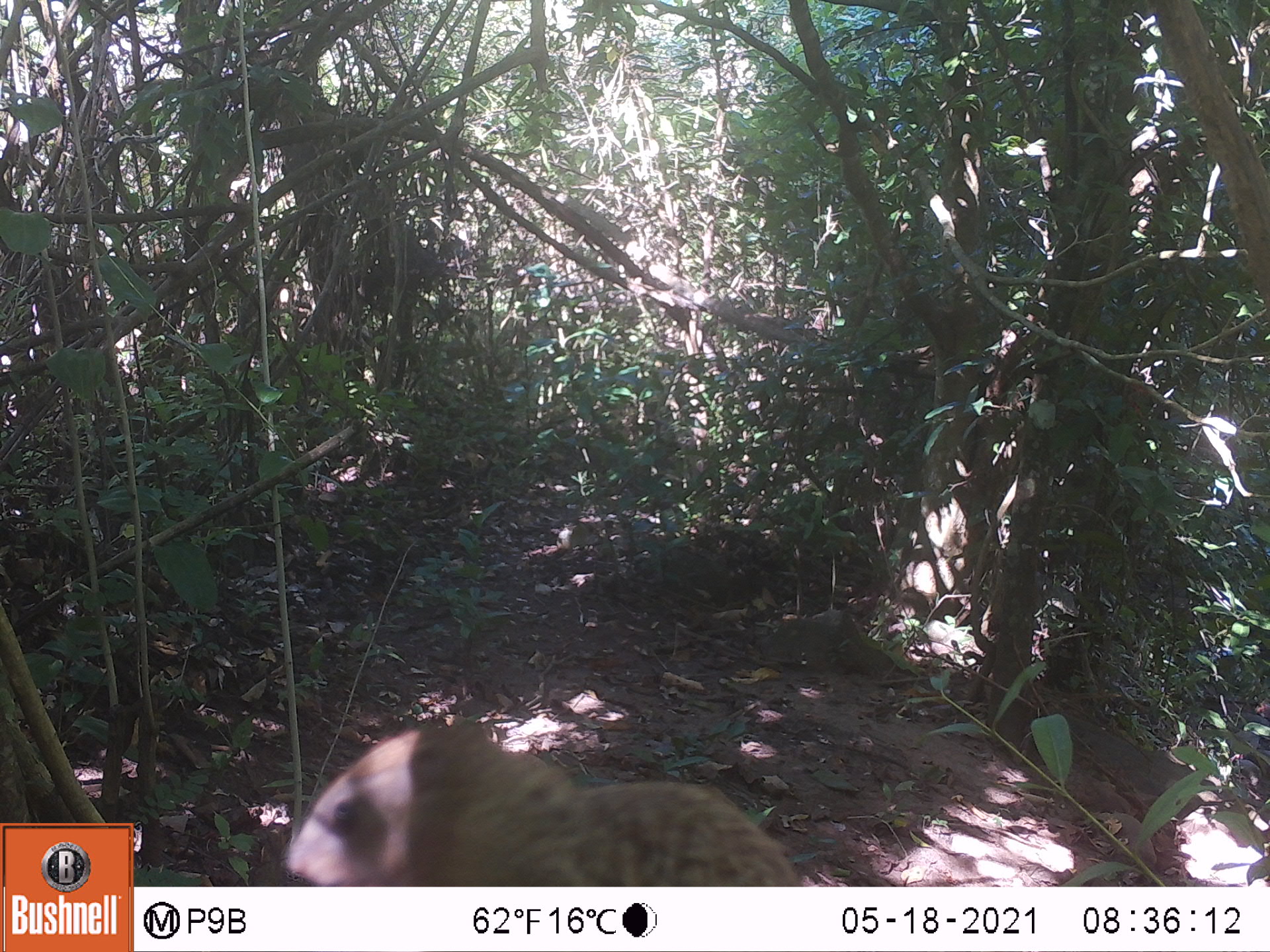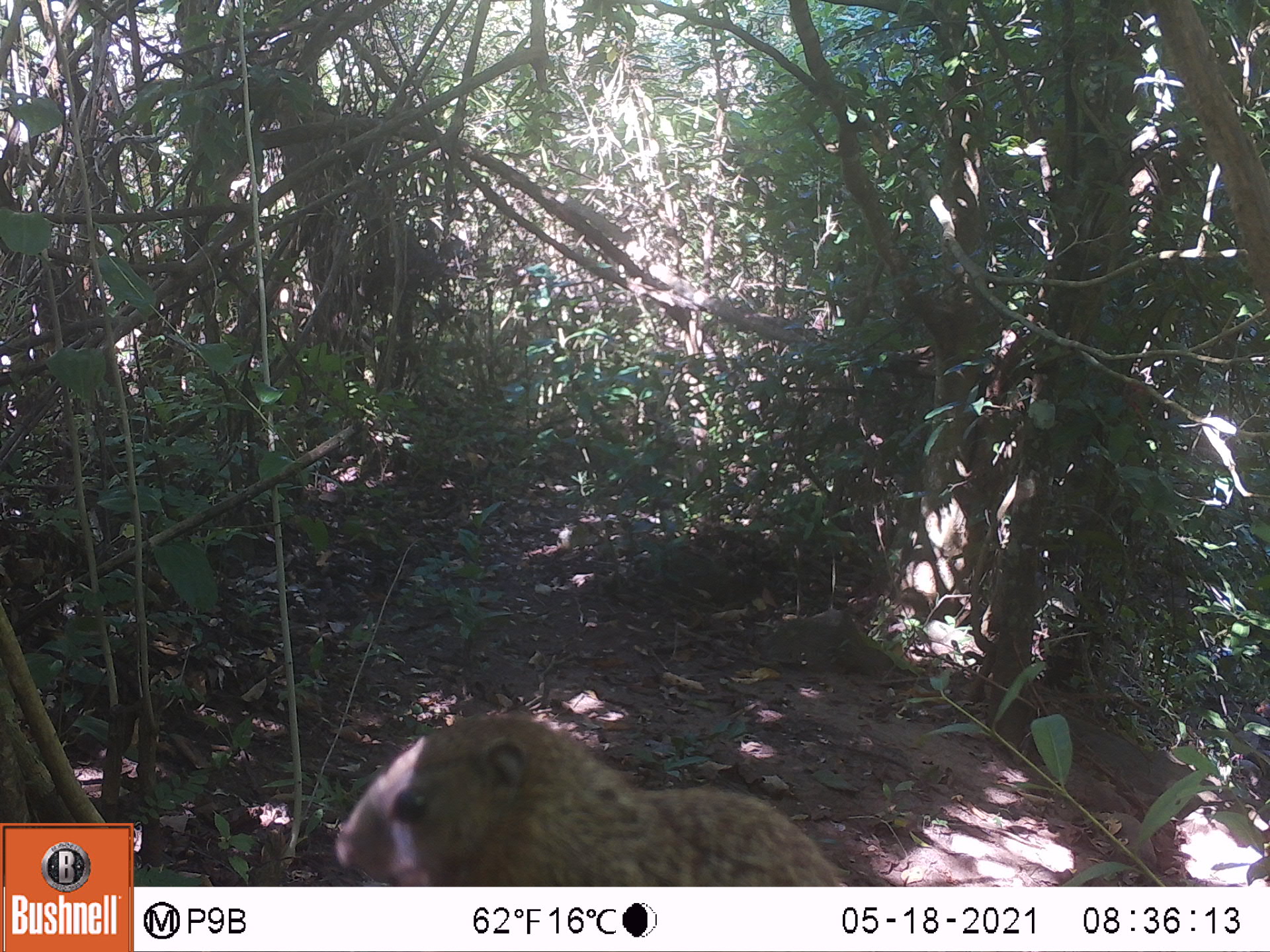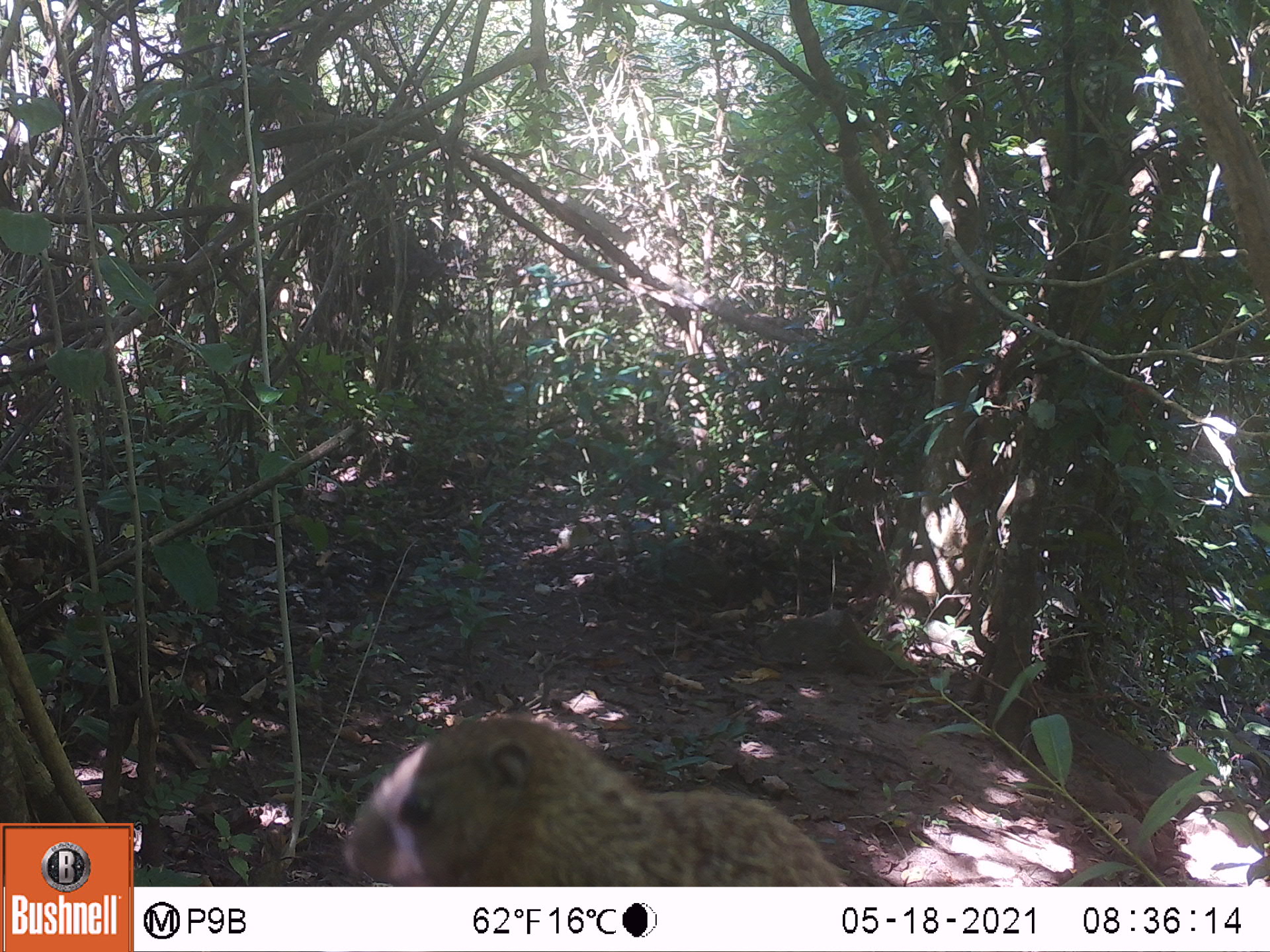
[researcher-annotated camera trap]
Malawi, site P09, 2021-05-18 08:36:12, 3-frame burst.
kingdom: Animalia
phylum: Chordata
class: Mammalia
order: Rodentia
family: Sciuridae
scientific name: Sciuridae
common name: squirrel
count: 1